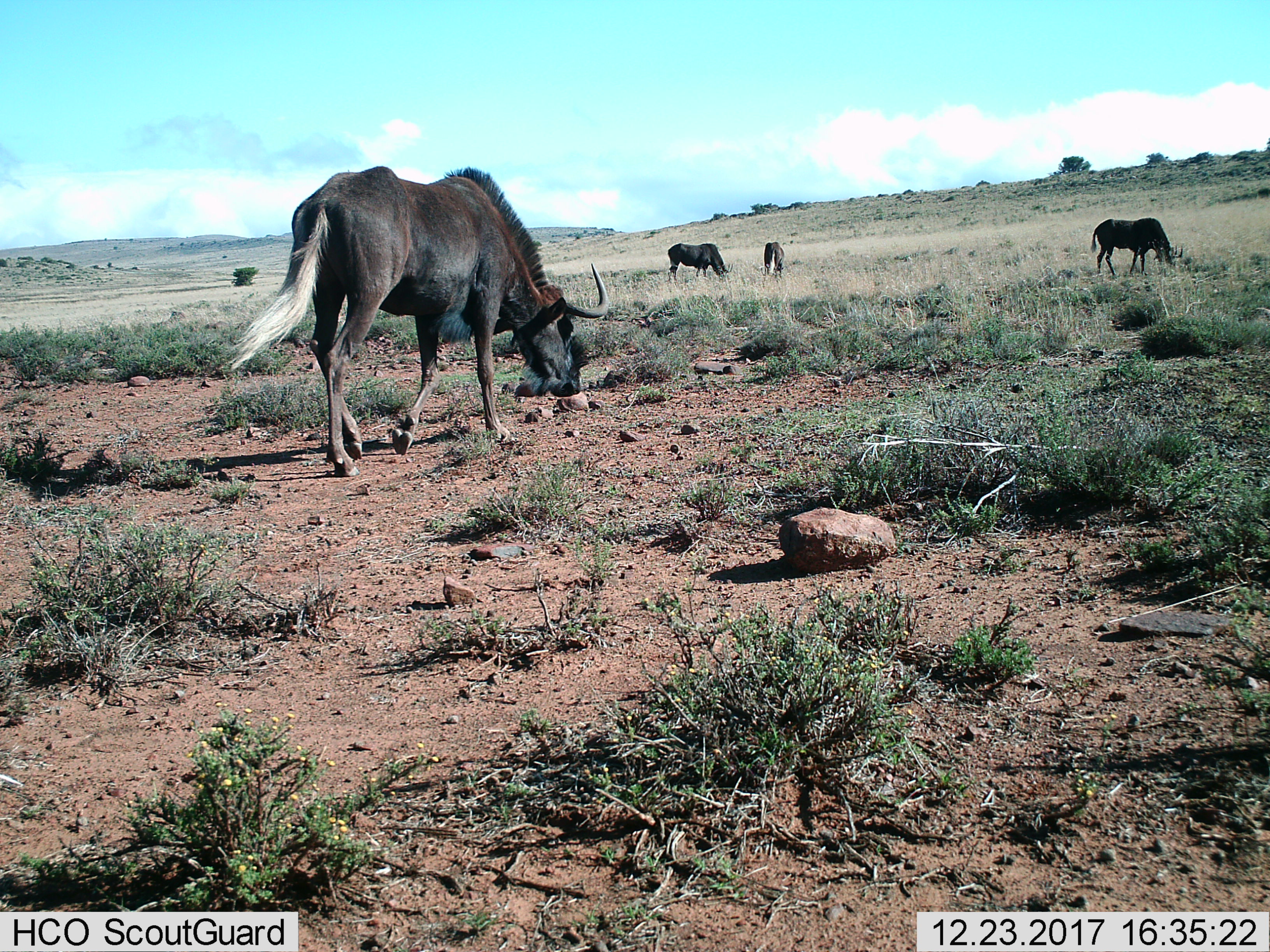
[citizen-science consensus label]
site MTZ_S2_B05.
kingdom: Animalia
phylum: Chordata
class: Mammalia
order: Artiodactyla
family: Bovidae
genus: Connochaetes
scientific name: Connochaetes gnou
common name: black wildebeest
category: wildebeestblack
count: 4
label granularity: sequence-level